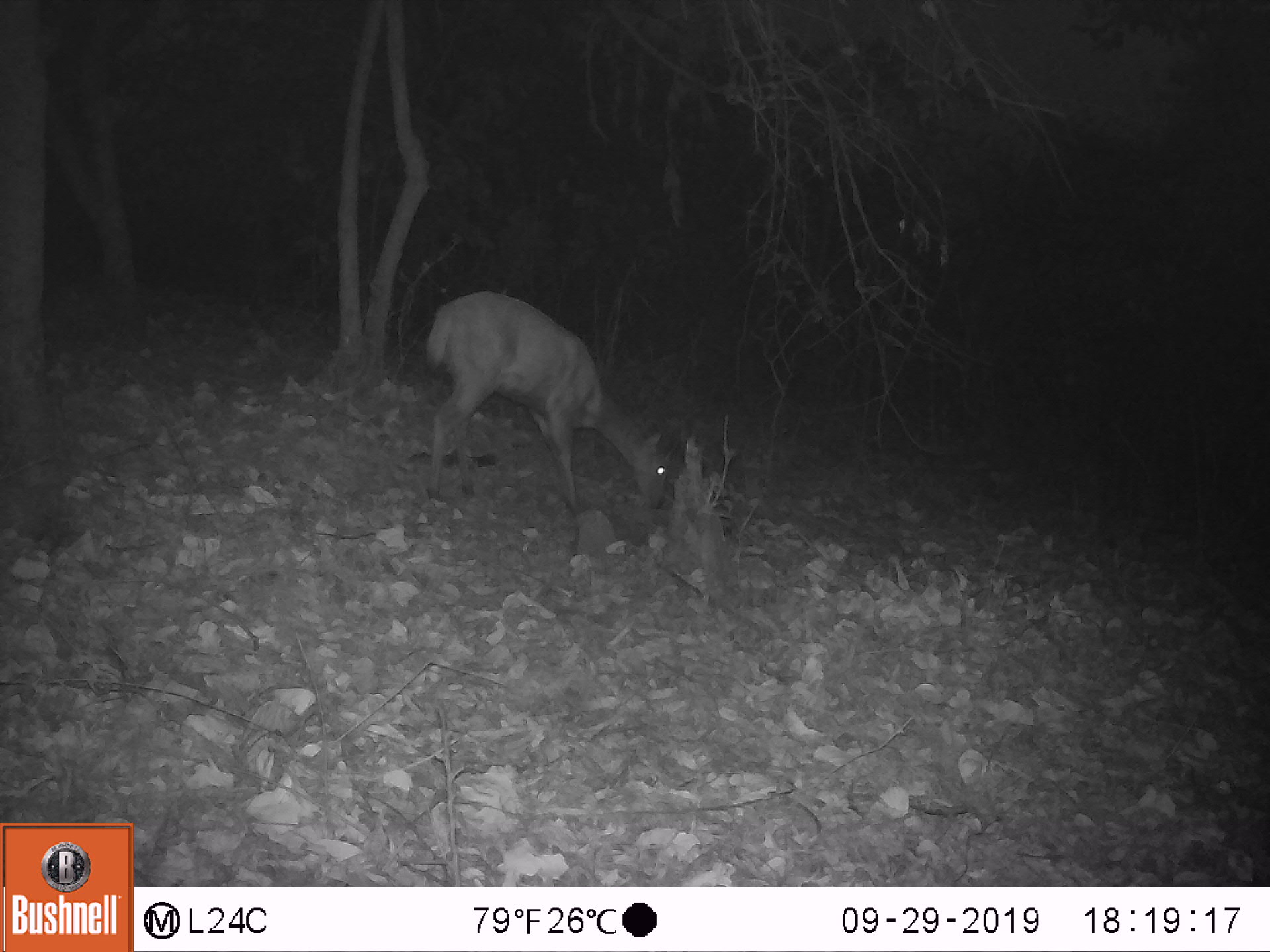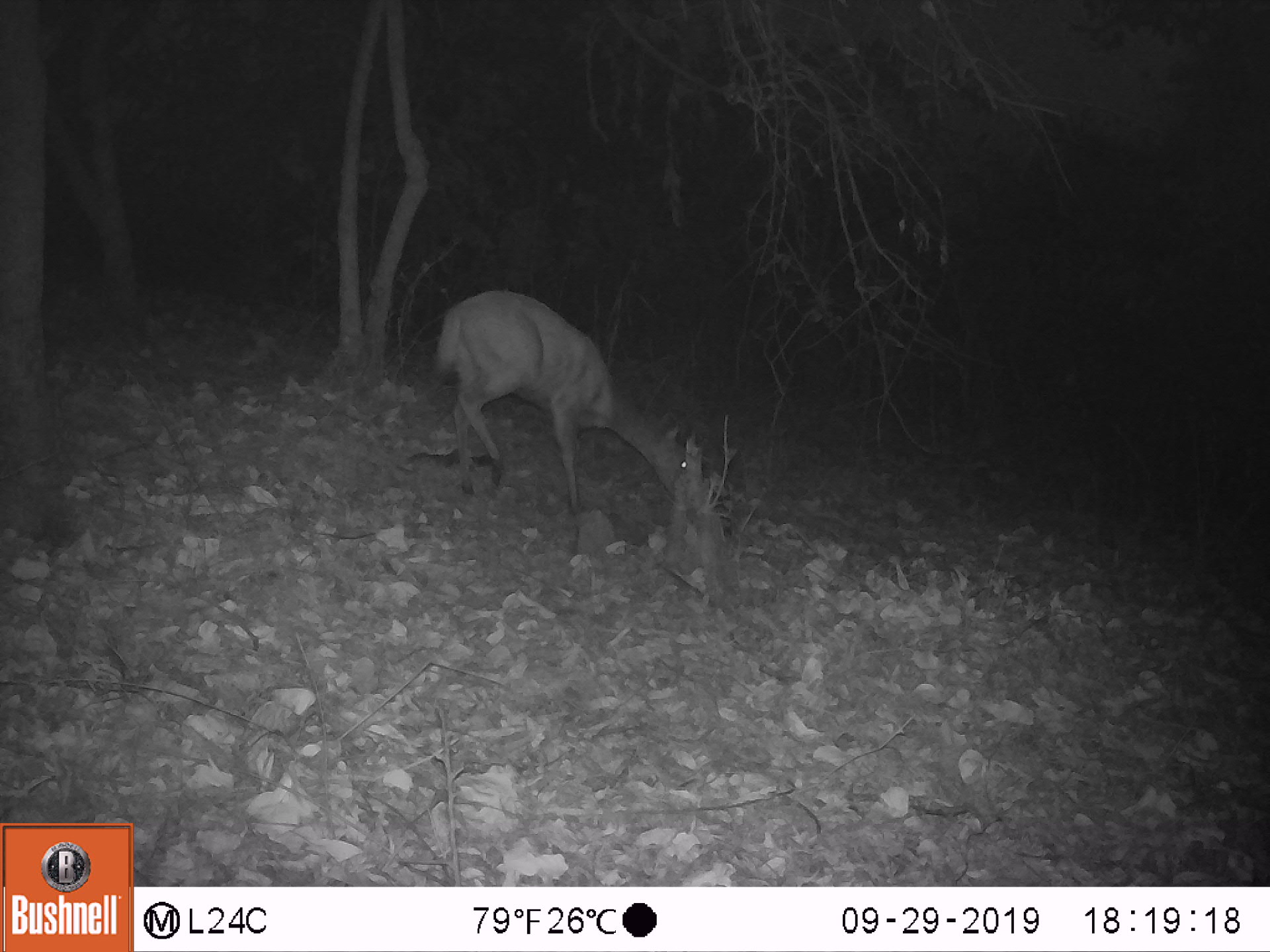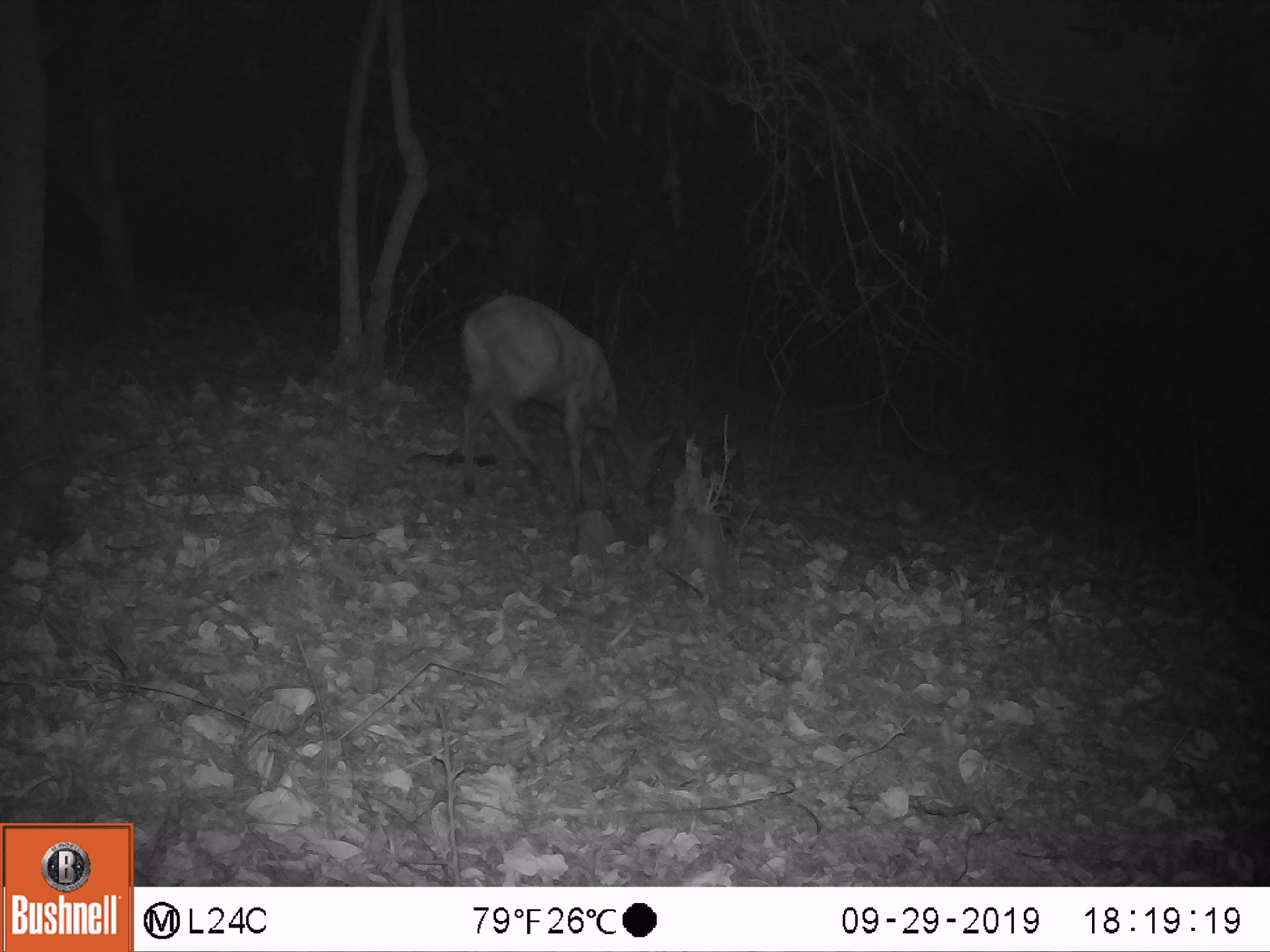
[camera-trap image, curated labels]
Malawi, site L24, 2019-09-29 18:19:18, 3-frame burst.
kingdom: Animalia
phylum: Chordata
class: Mammalia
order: Artiodactyla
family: Bovidae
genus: Tragelaphus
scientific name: Tragelaphus sylvaticus sylvaticus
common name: cape bushbuck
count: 1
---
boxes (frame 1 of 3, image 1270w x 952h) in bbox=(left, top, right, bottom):
cape bushbuck: bbox=(418, 288, 679, 512)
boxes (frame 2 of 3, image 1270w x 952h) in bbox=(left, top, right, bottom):
cape bushbuck: bbox=(423, 282, 700, 506)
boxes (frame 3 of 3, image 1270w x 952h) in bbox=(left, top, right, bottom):
cape bushbuck: bbox=(454, 291, 677, 515)